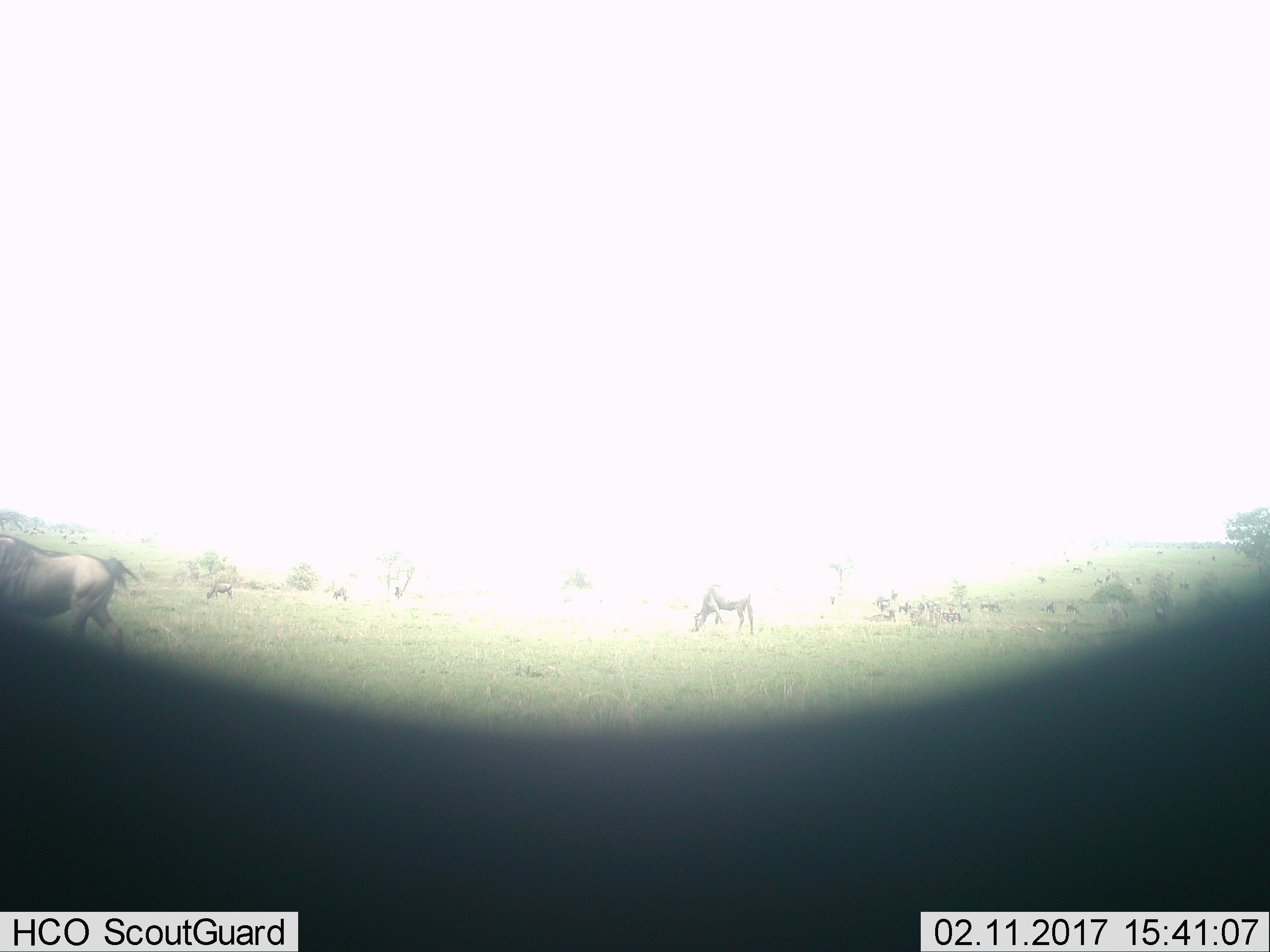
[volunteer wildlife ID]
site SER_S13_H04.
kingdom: Animalia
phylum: Chordata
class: Mammalia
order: Artiodactyla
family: Bovidae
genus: Connochaetes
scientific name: Connochaetes taurinus taurinus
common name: blue wildebeest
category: wildebeestblue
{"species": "wildebeestblue (blue wildebeest) (Connochaetes taurinus taurinus)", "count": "11-50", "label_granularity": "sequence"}